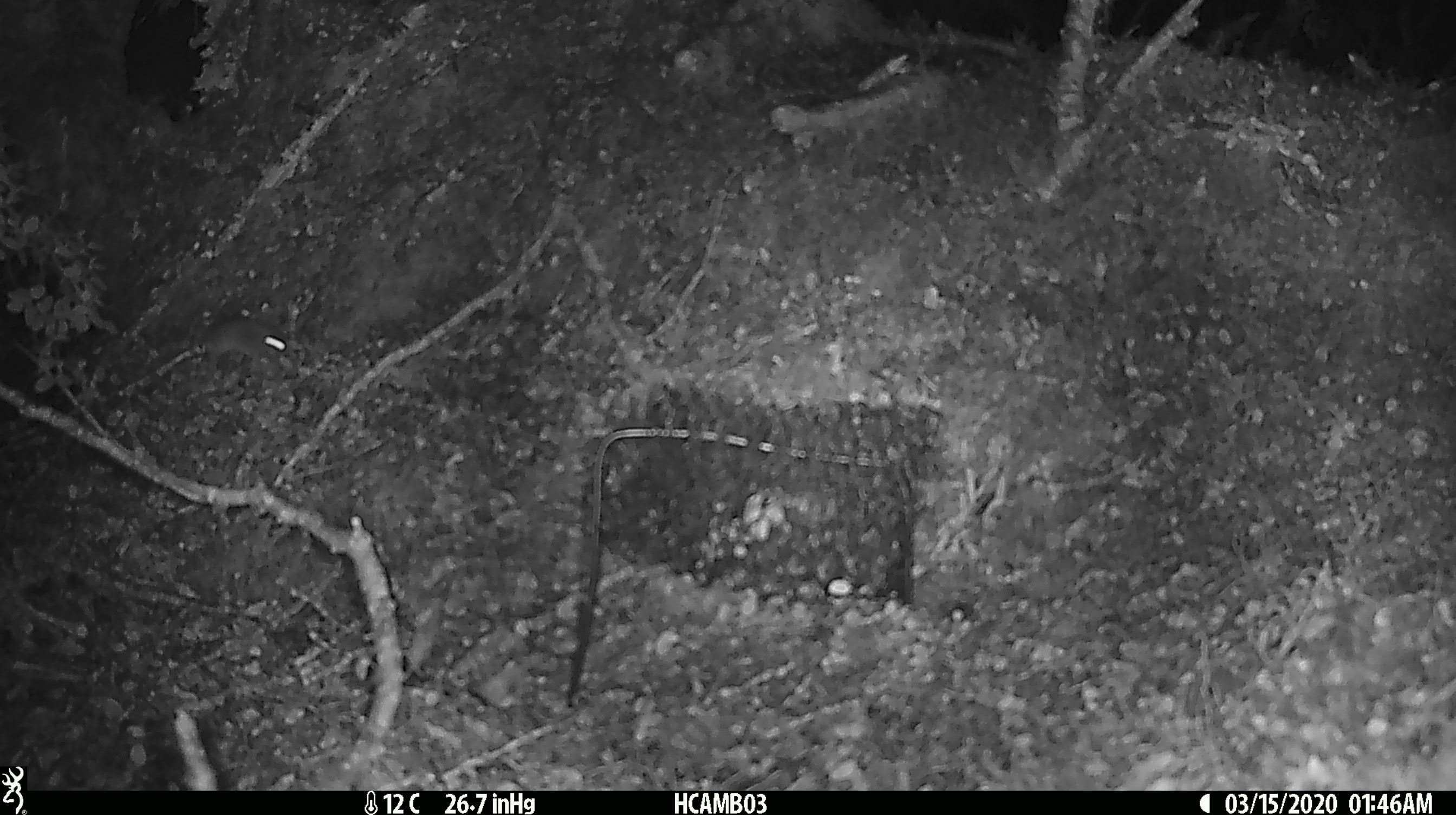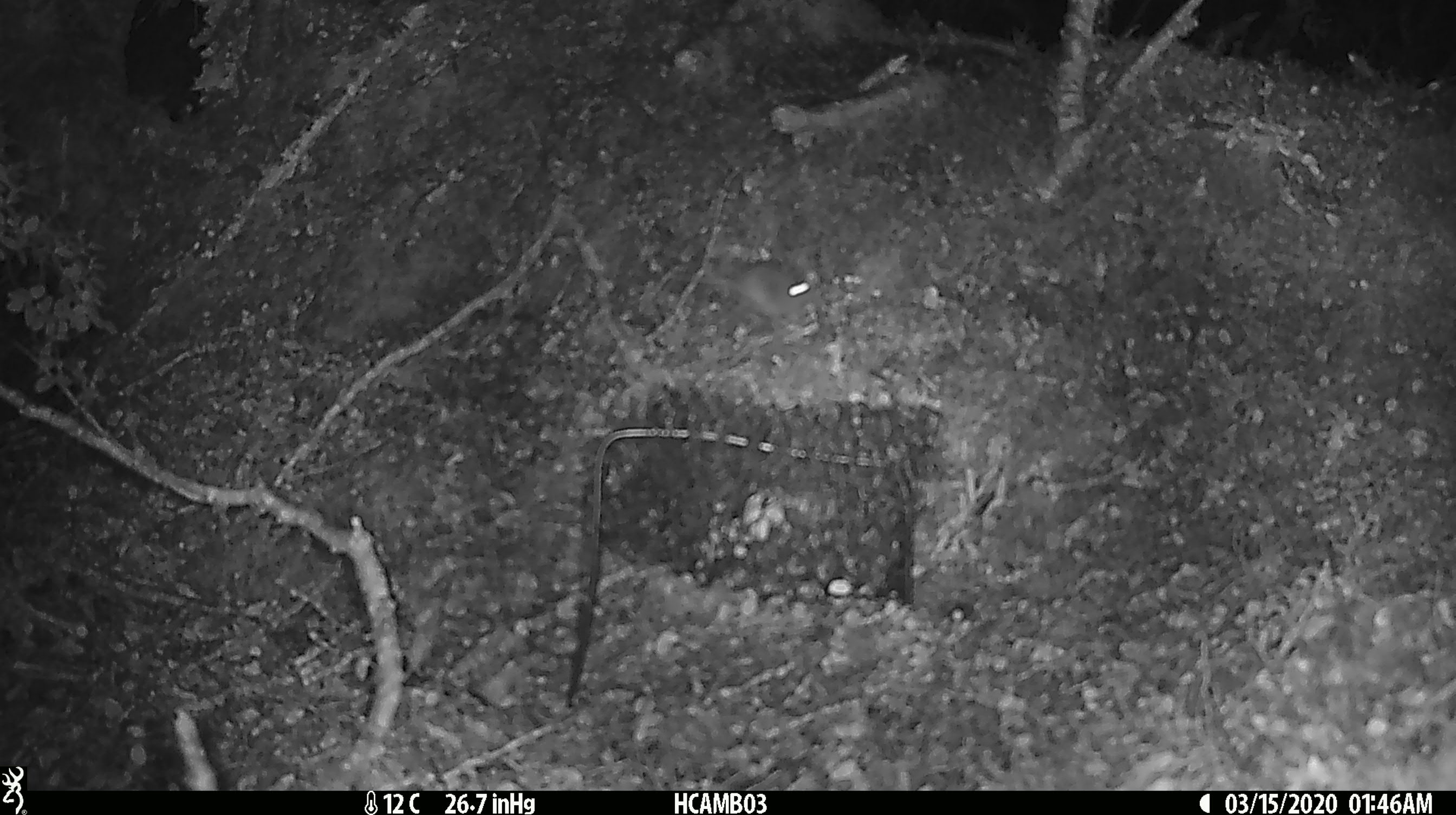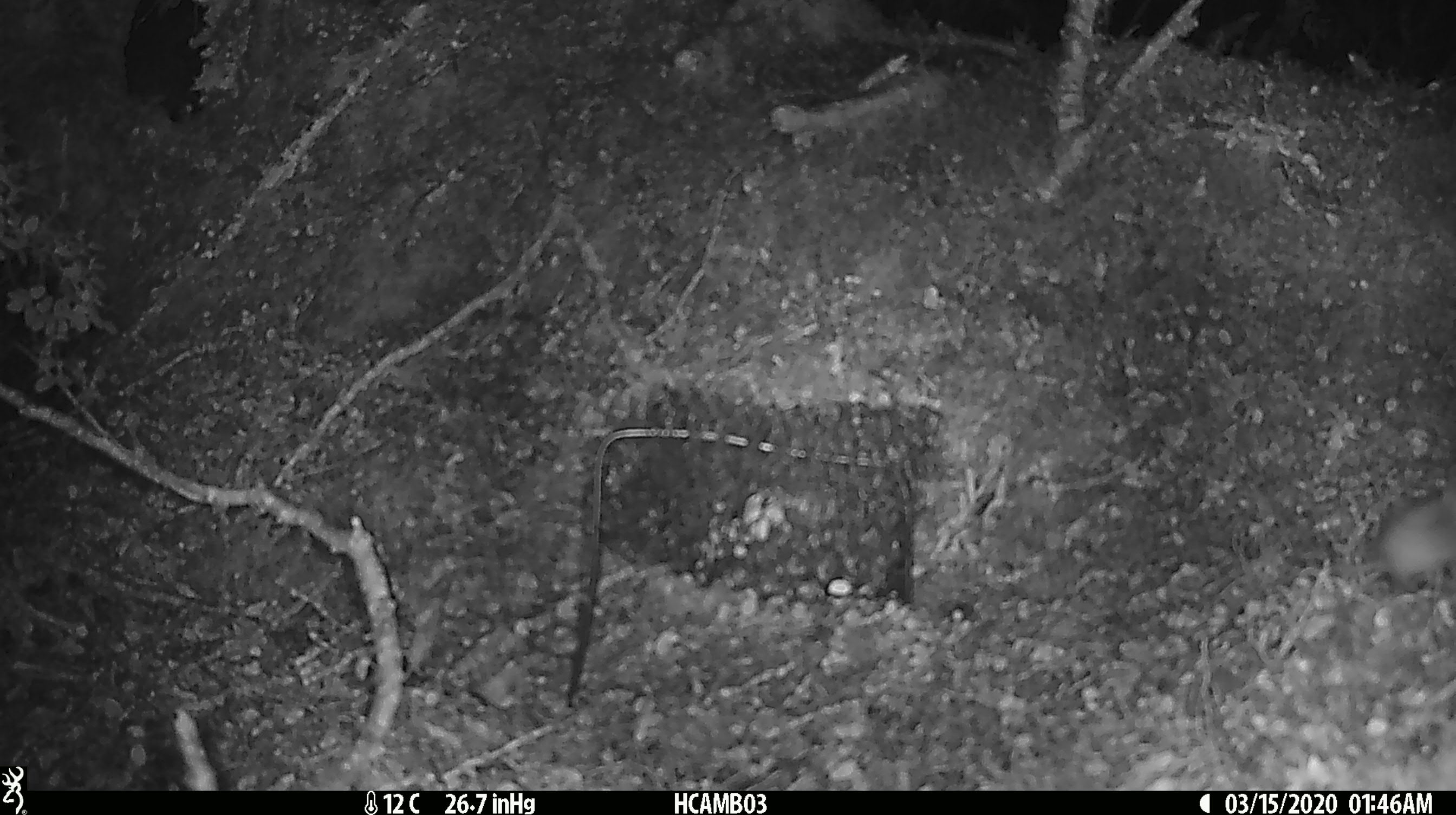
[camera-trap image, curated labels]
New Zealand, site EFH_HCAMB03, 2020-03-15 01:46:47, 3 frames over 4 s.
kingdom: Animalia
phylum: Chordata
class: Mammalia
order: Rodentia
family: Muridae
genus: Mus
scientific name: Mus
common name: mouse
Mouse (Mus).